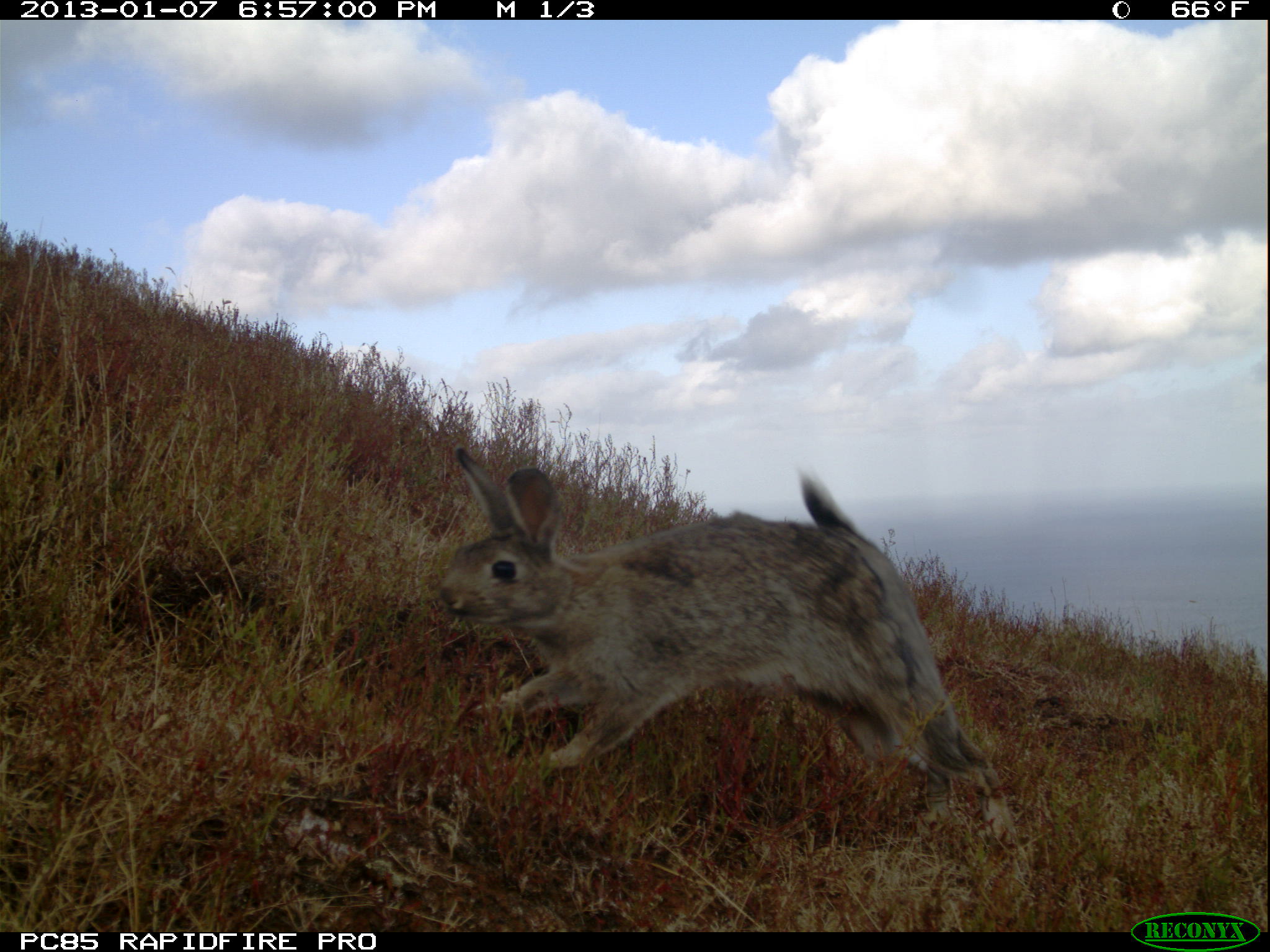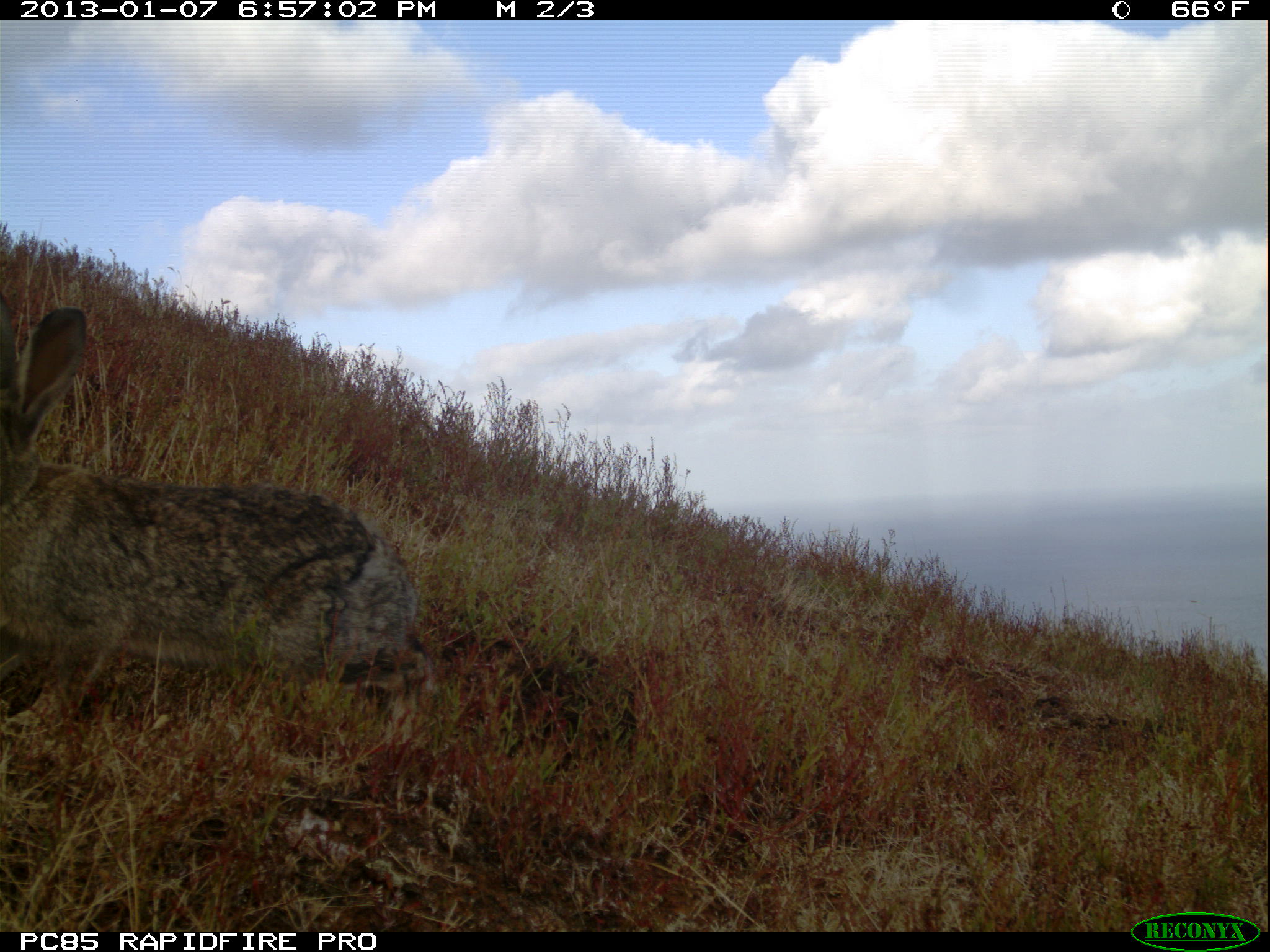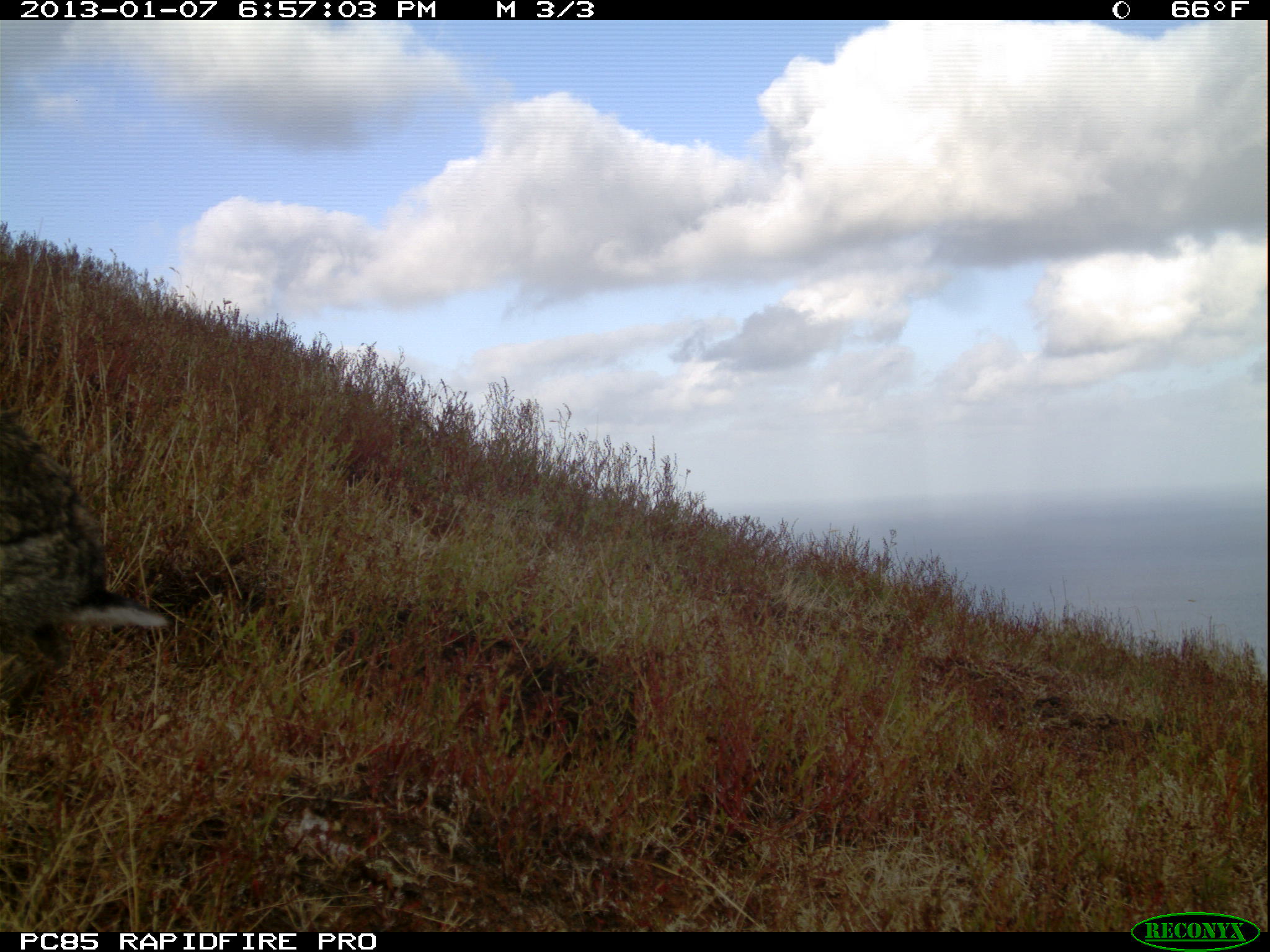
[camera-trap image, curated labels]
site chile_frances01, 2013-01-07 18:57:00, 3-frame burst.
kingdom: Animalia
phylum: Chordata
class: Mammalia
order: Lagomorpha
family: Leporidae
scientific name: Leporidae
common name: rabbits and hares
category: rabbit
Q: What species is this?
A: Rabbit (rabbits and hares) (Leporidae).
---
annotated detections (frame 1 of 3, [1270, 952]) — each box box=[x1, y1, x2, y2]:
rabbit: box=[428, 451, 1021, 855]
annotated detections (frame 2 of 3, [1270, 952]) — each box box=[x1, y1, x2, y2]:
rabbit: box=[0, 304, 432, 761]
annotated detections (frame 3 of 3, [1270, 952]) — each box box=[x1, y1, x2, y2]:
rabbit: box=[0, 388, 176, 726]